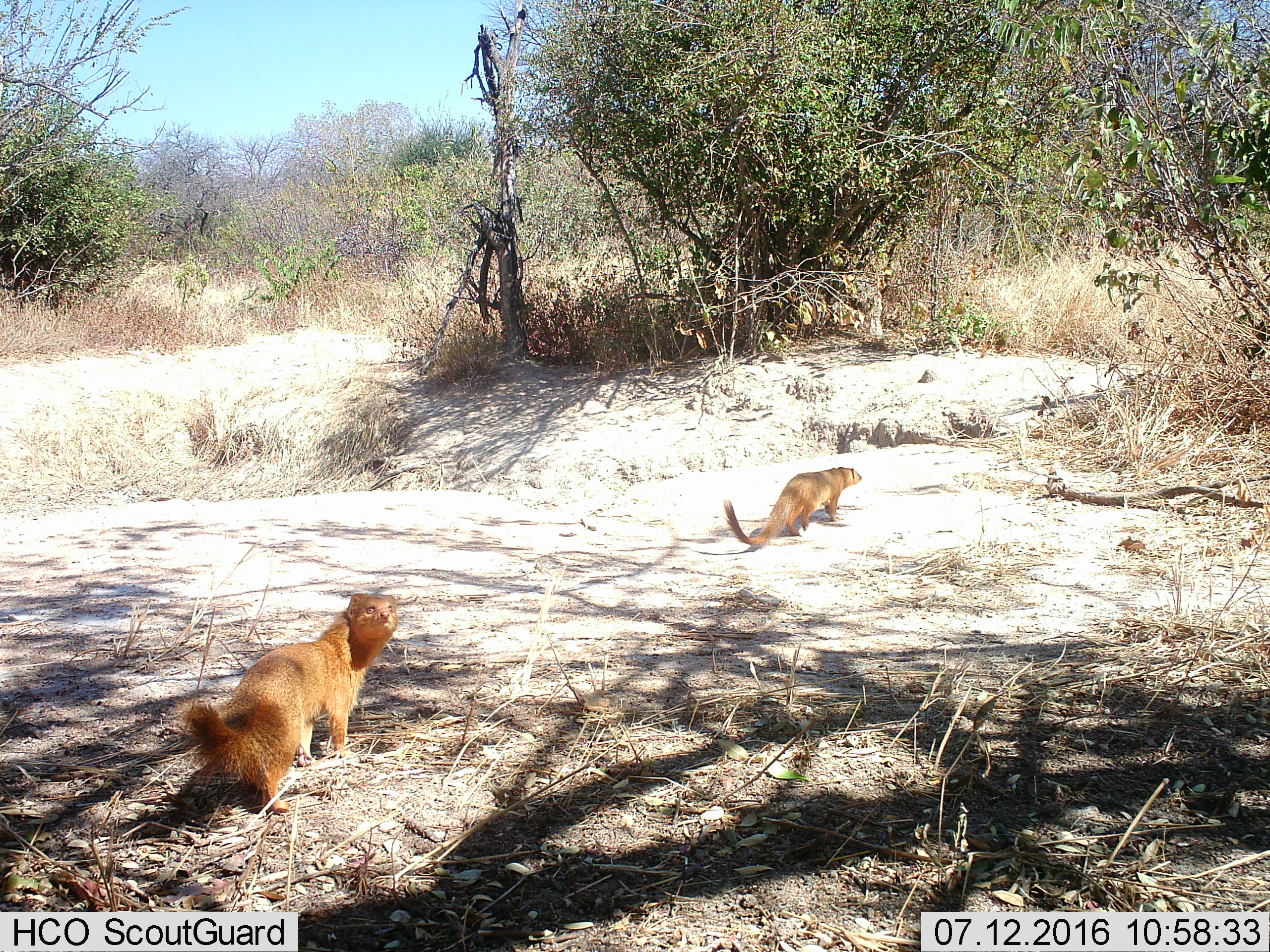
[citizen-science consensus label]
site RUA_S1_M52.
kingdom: Animalia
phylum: Chordata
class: Mammalia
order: Carnivora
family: Herpestidae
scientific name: Herpestidae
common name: mongoose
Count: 2.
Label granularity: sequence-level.